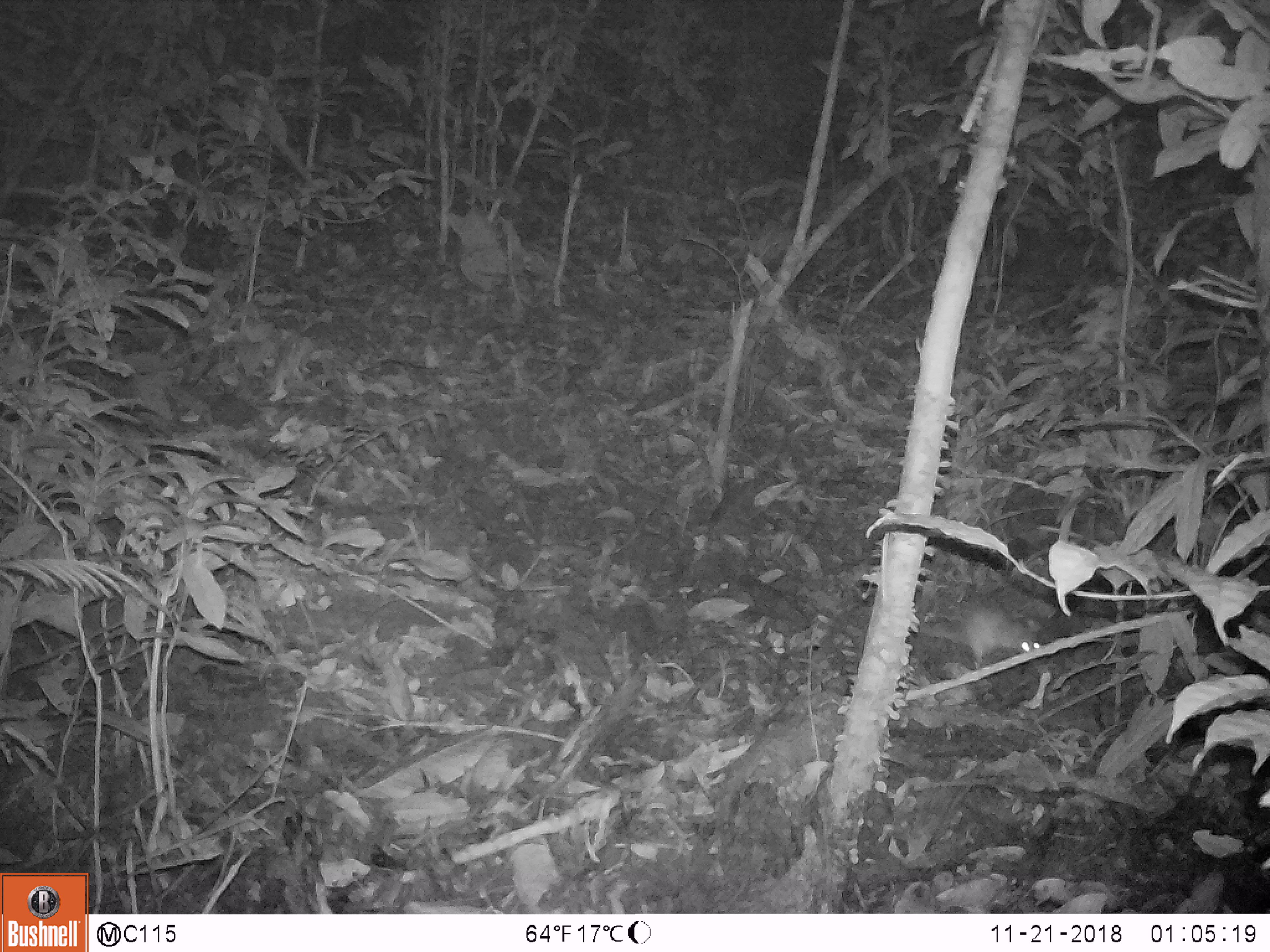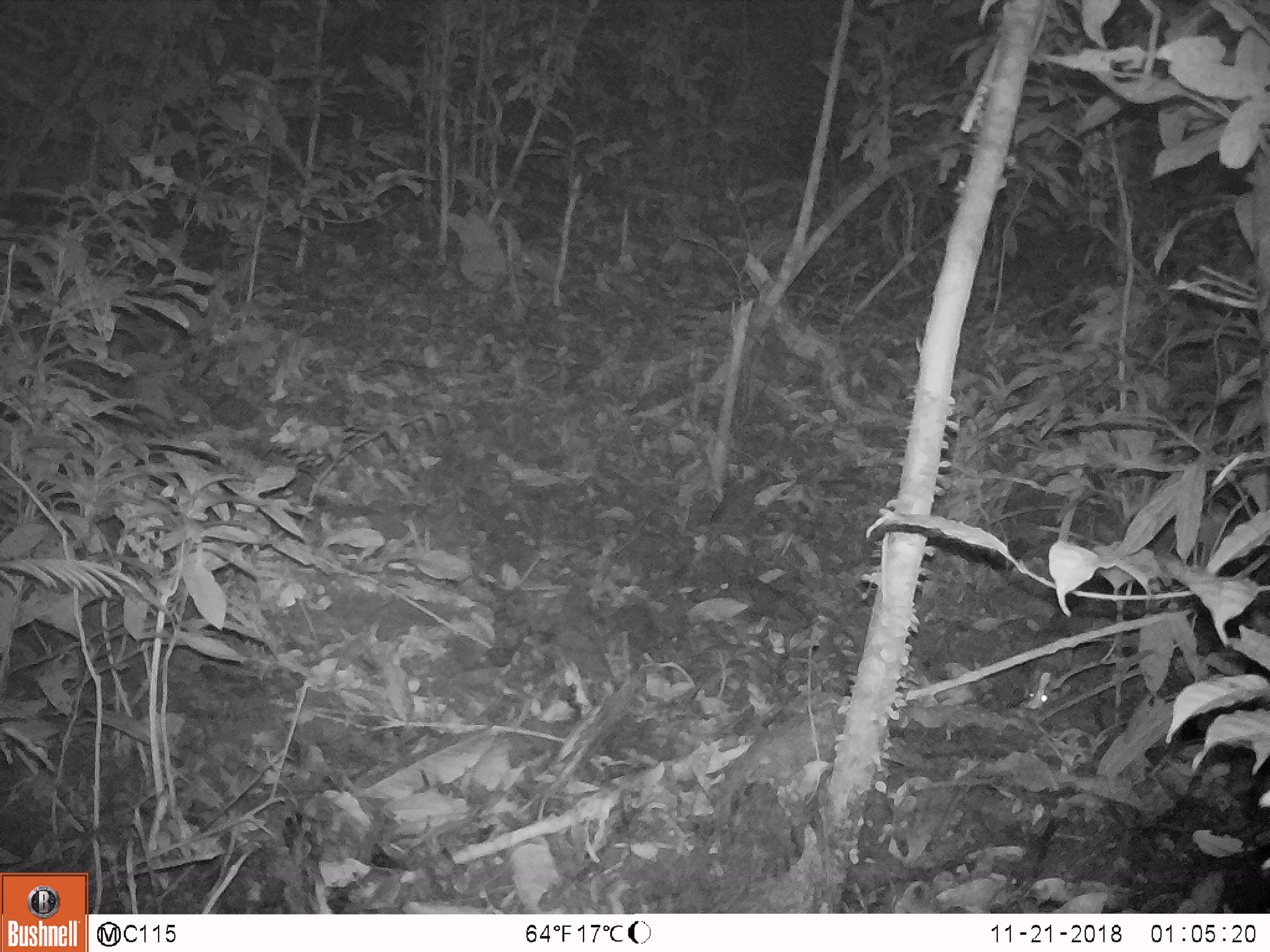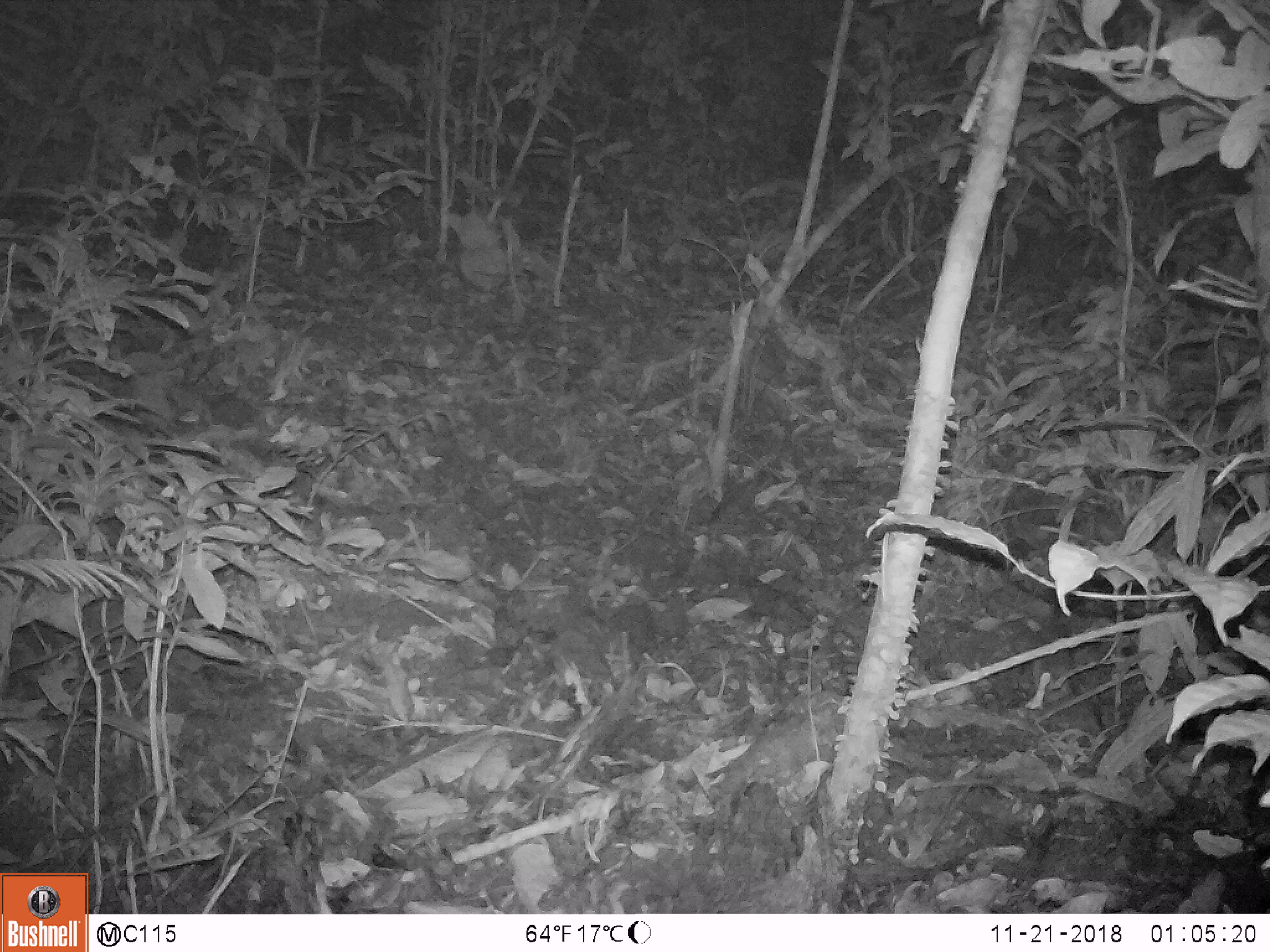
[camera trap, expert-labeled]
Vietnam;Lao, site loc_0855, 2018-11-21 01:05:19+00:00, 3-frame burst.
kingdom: Animalia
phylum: Chordata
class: Mammalia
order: Rodentia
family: Muridae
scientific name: Muridae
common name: old-world mice and rats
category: unidentified murid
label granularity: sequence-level